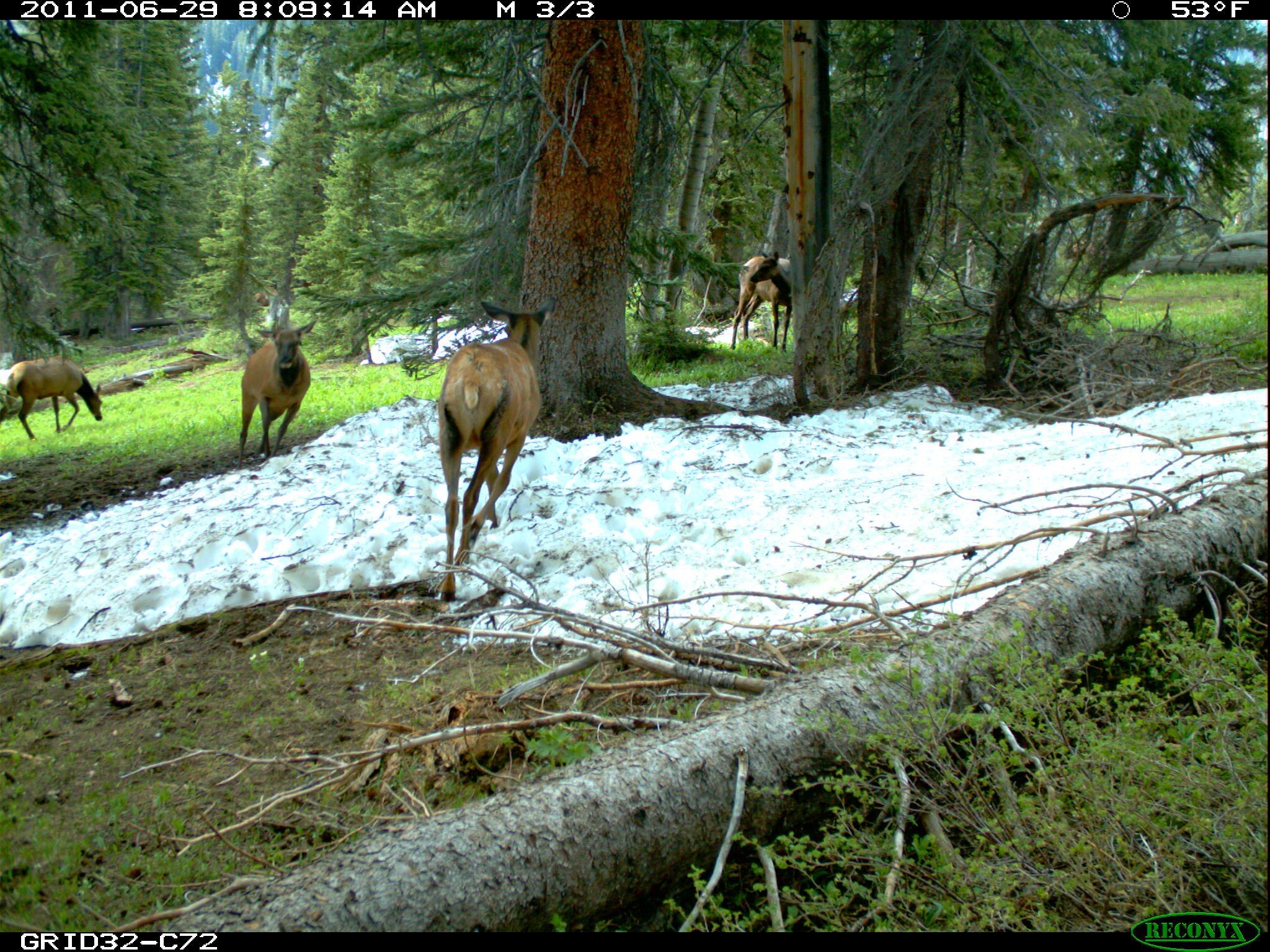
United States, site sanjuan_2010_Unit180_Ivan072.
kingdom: Animalia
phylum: Chordata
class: Mammalia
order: Artiodactyla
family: Cervidae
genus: Cervus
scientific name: Cervus elaphus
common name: red deer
Cervus elaphus (red deer).